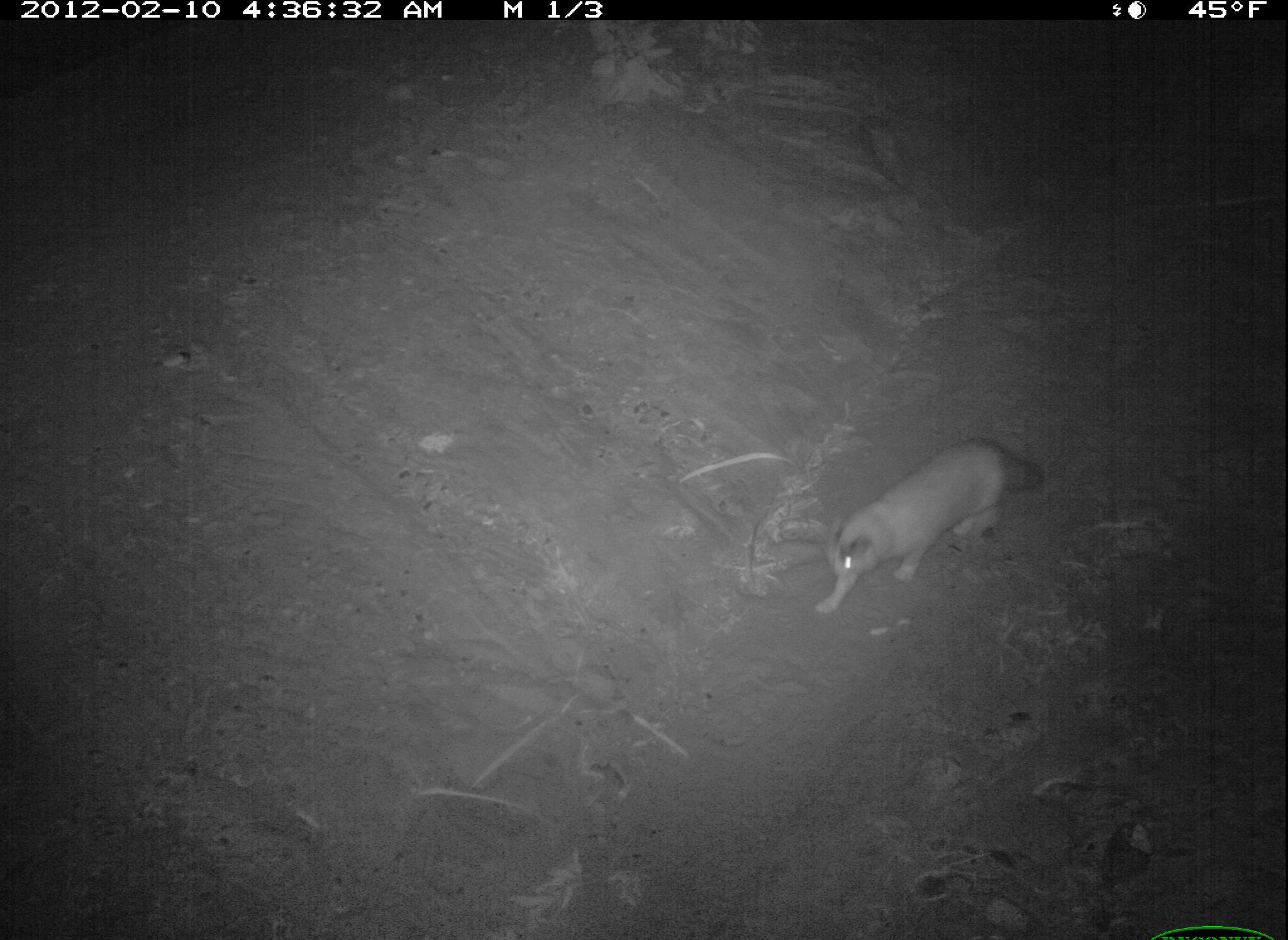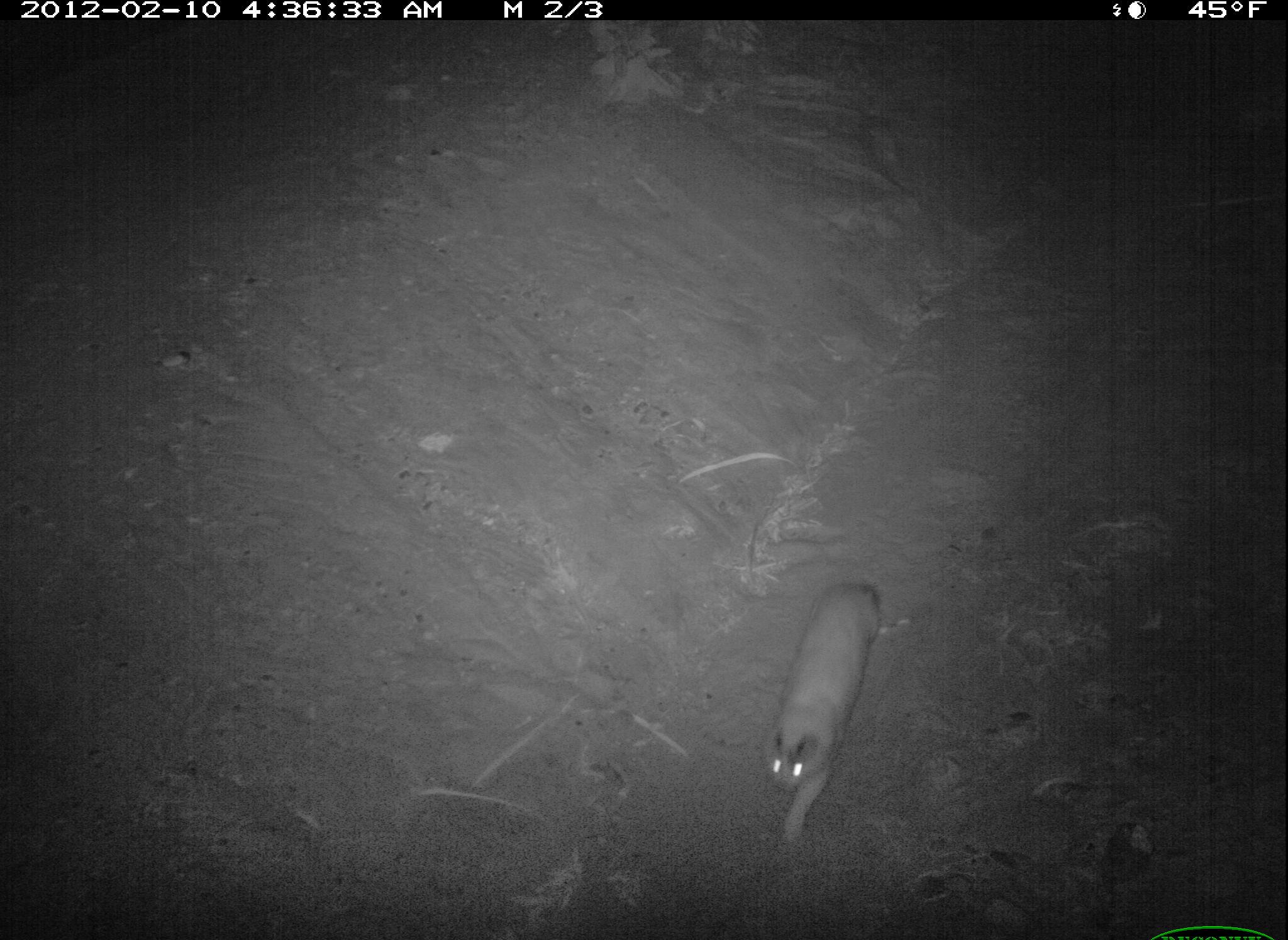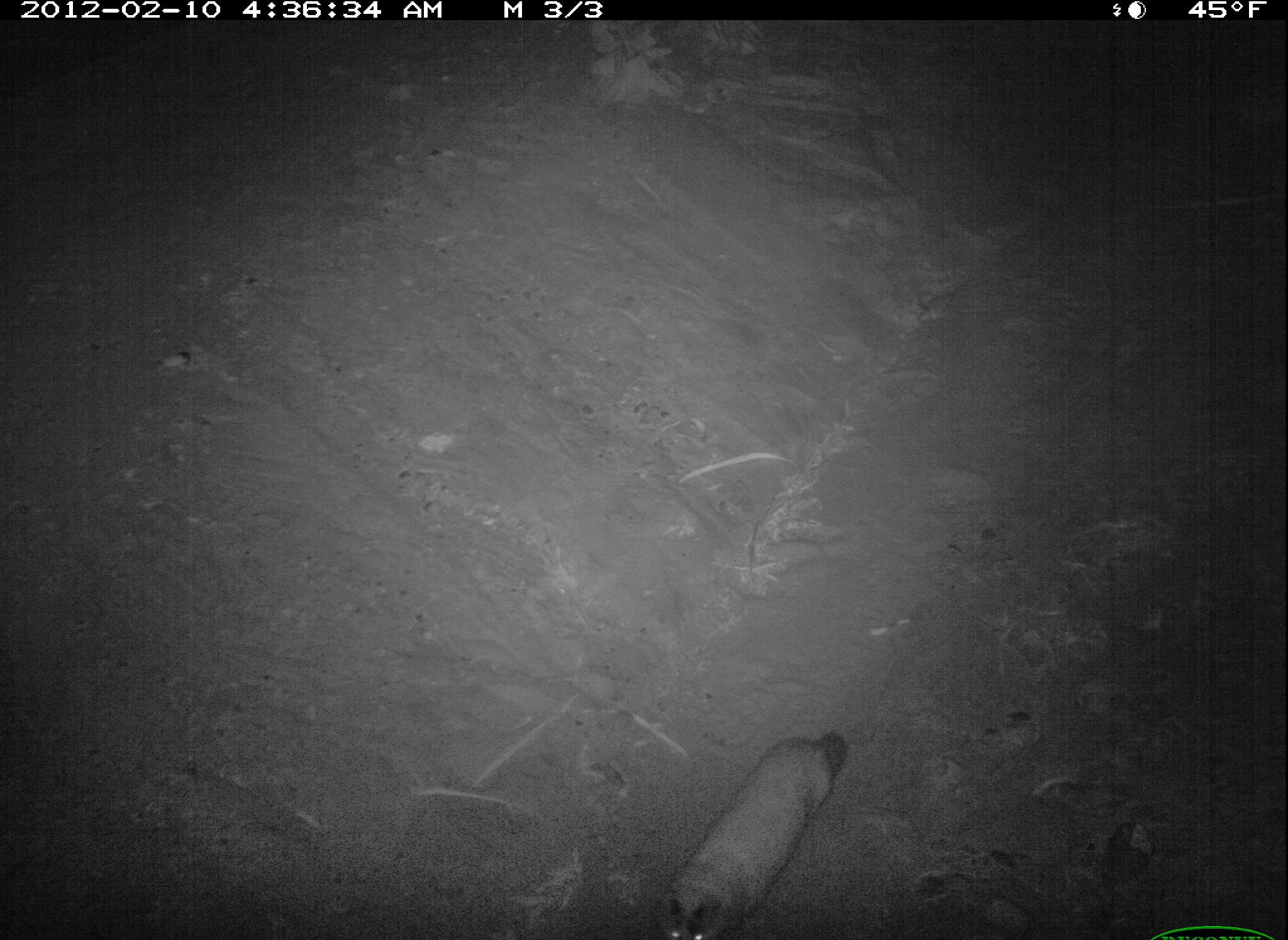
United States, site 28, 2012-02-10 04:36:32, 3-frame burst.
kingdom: Animalia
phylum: Chordata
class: Mammalia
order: Carnivora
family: Felidae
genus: Felis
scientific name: Felis catus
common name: cat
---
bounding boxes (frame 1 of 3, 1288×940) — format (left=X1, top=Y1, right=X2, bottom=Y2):
cat: (left=808, top=437, right=1050, bottom=621)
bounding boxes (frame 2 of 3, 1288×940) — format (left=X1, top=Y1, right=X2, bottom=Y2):
cat: (left=749, top=557, right=900, bottom=860)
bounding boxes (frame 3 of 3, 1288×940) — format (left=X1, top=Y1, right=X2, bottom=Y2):
cat: (left=654, top=722, right=853, bottom=940)